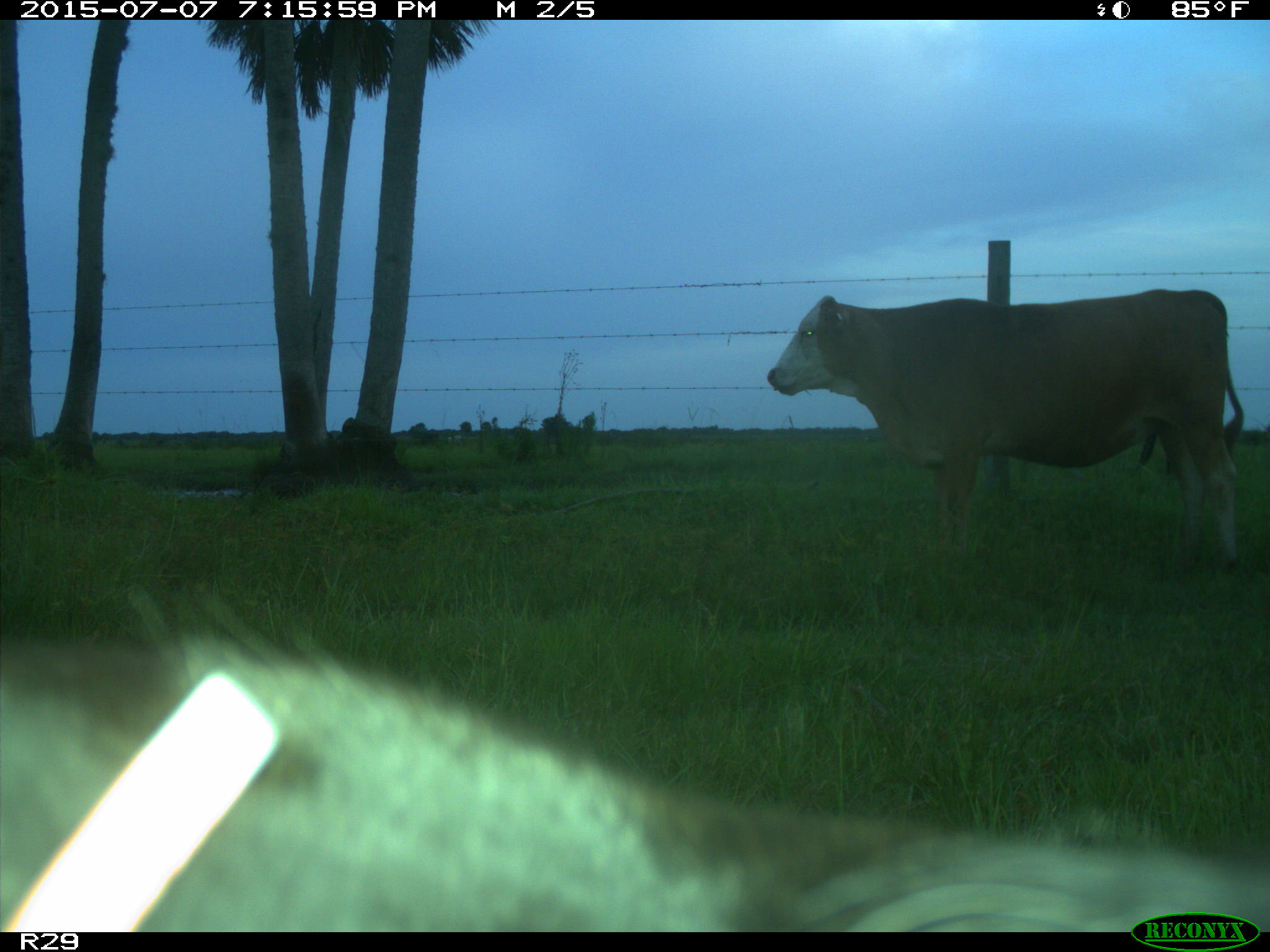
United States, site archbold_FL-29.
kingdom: Animalia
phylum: Chordata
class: Mammalia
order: Artiodactyla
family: Bovidae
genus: Bos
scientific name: Bos taurus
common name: domestic cow